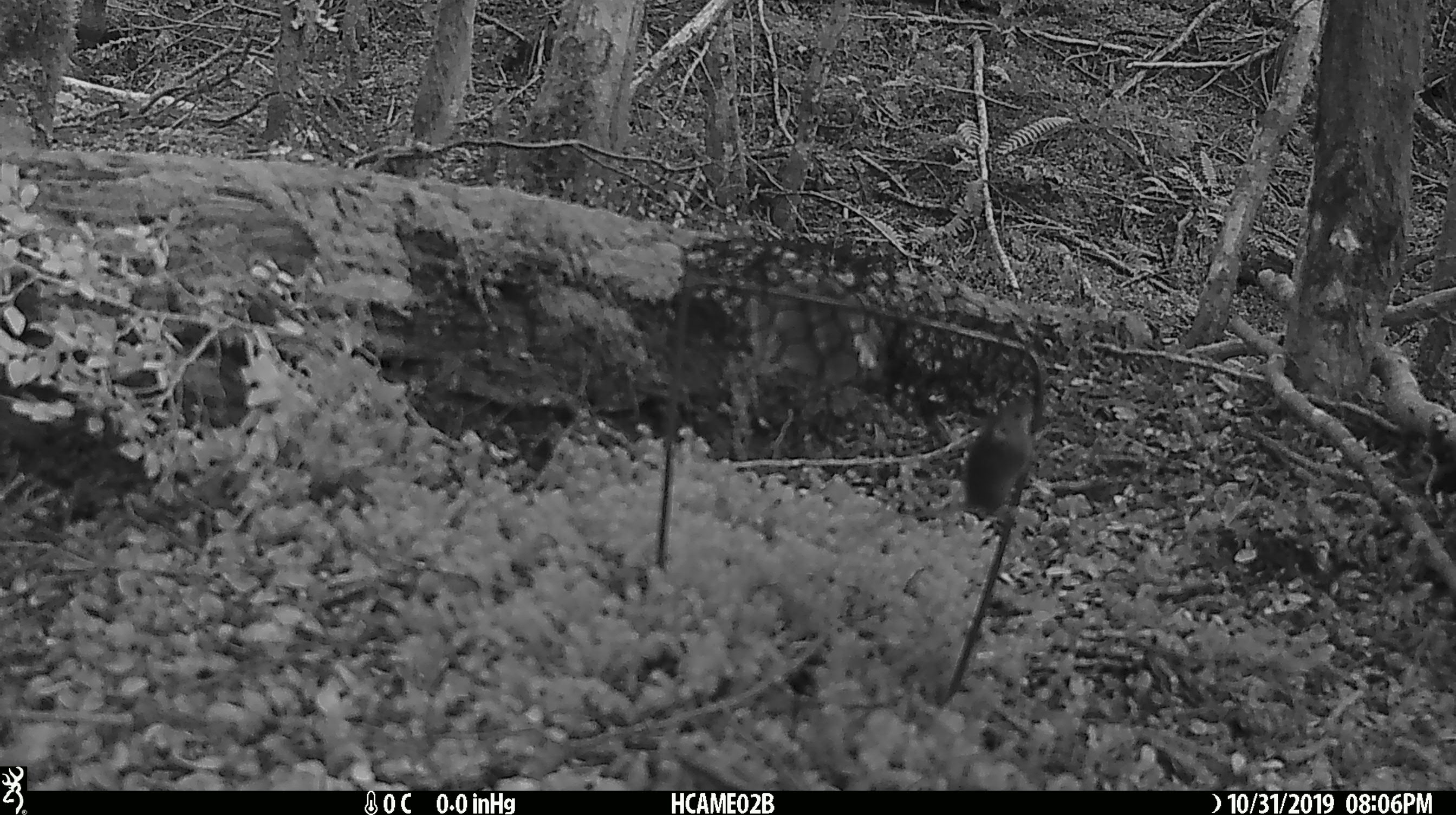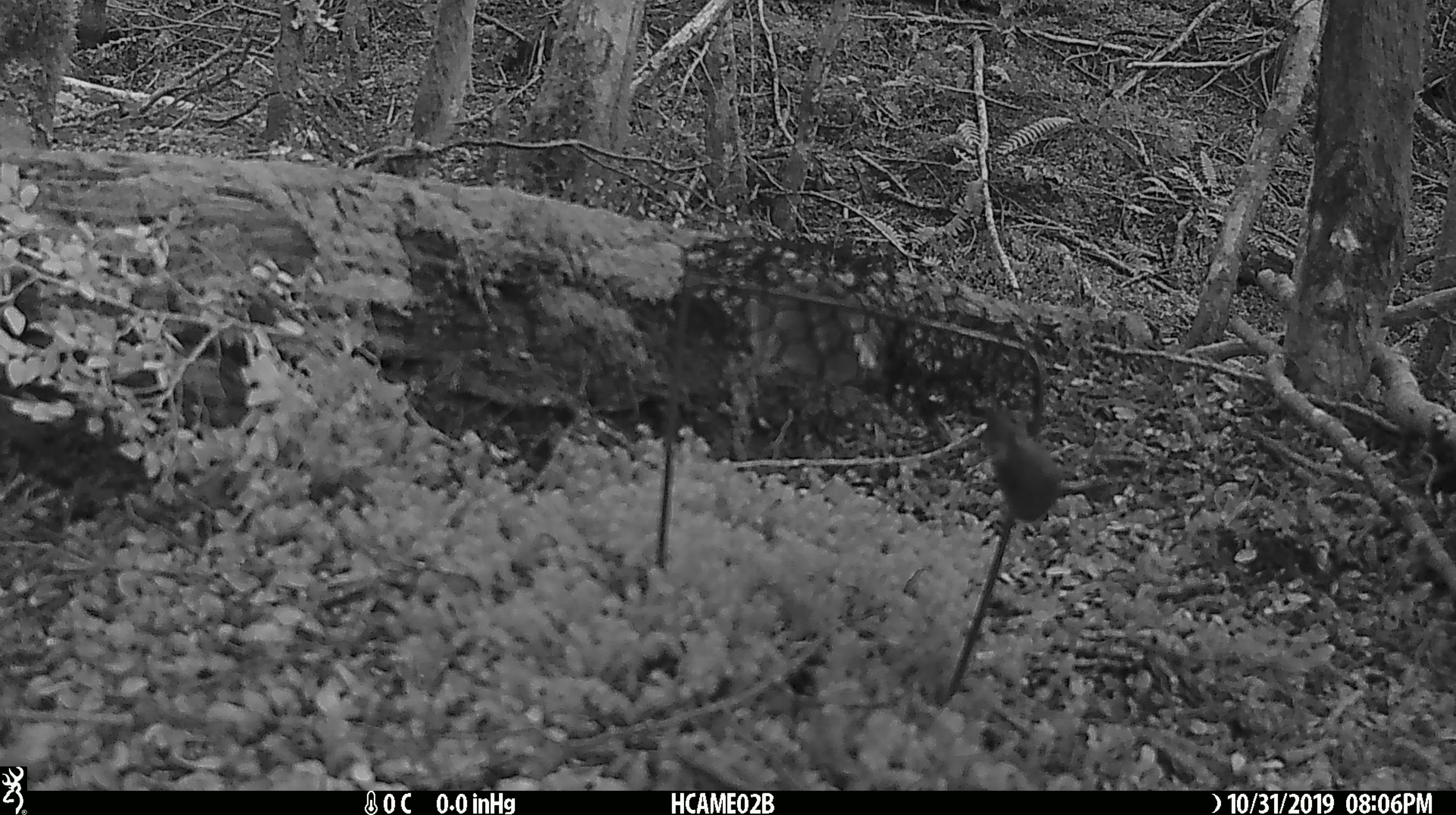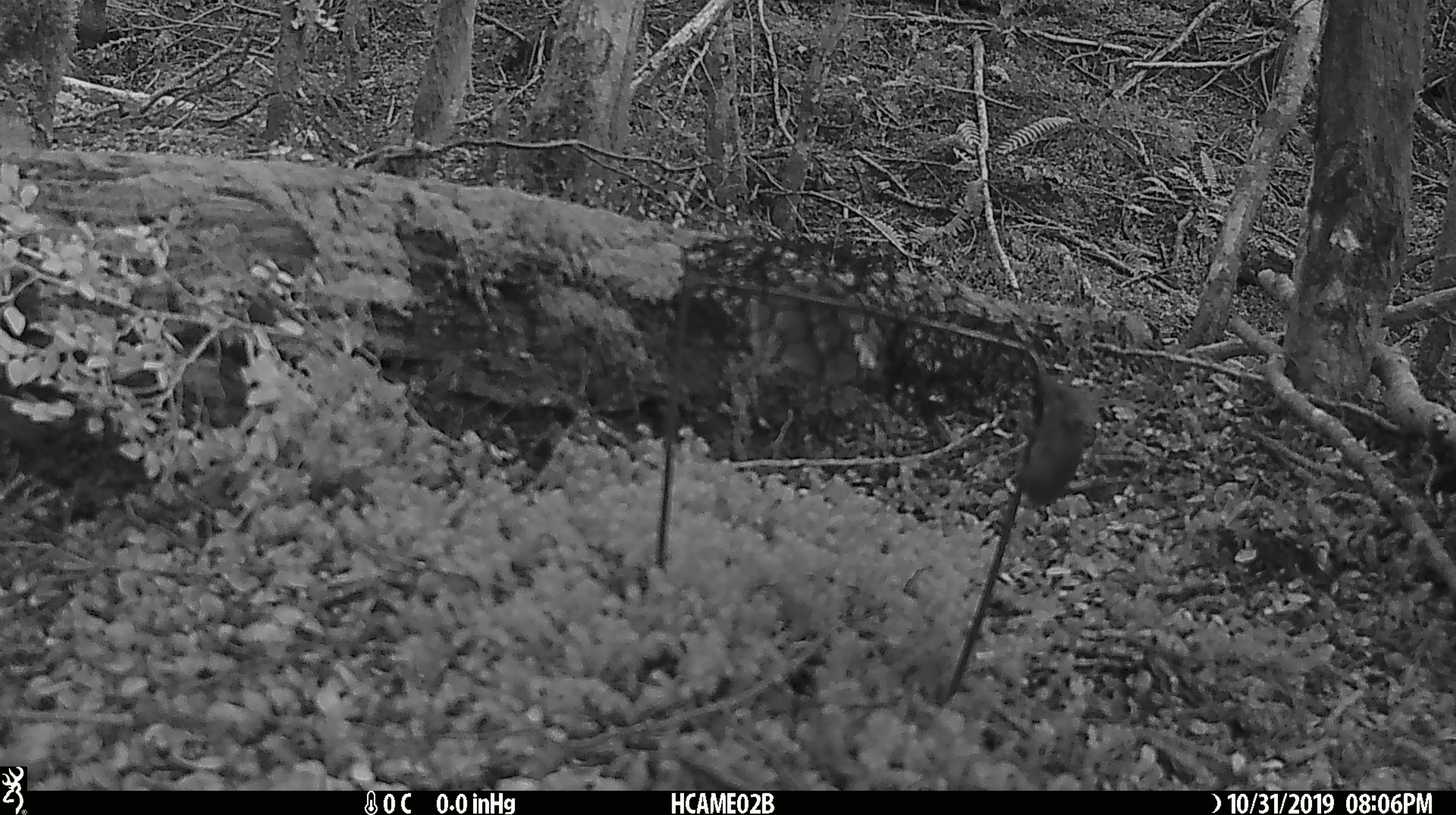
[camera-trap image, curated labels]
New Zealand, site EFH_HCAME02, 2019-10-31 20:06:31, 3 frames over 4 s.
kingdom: Animalia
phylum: Chordata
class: Mammalia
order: Rodentia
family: Muridae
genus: Mus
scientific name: Mus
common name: mouse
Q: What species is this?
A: Mouse (Mus).